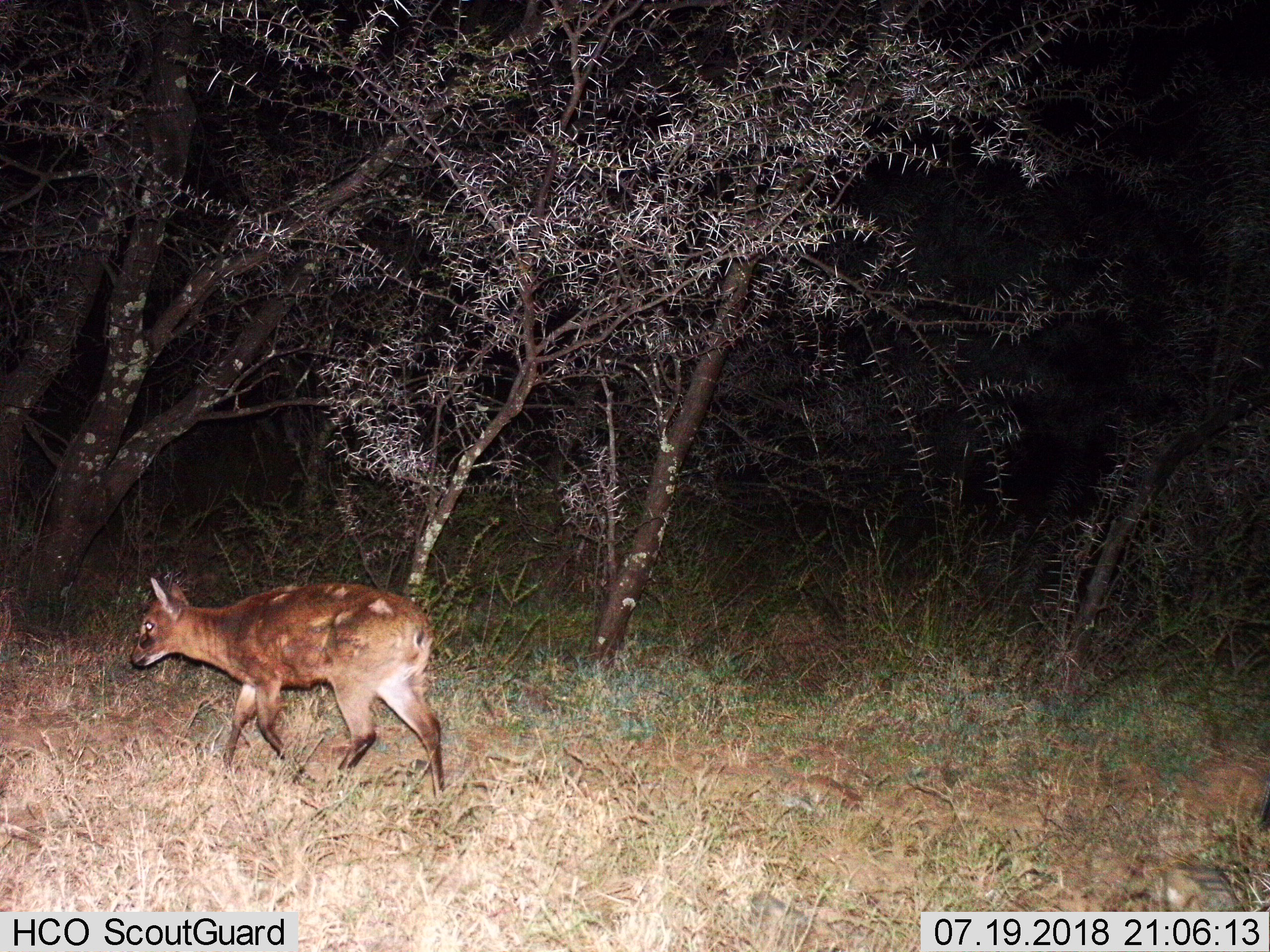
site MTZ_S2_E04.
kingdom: Animalia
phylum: Chordata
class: Mammalia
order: Artiodactyla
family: Bovidae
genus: Sylvicapra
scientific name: Sylvicapra grimmia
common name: common duiker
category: duikercommongrey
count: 1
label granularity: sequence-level